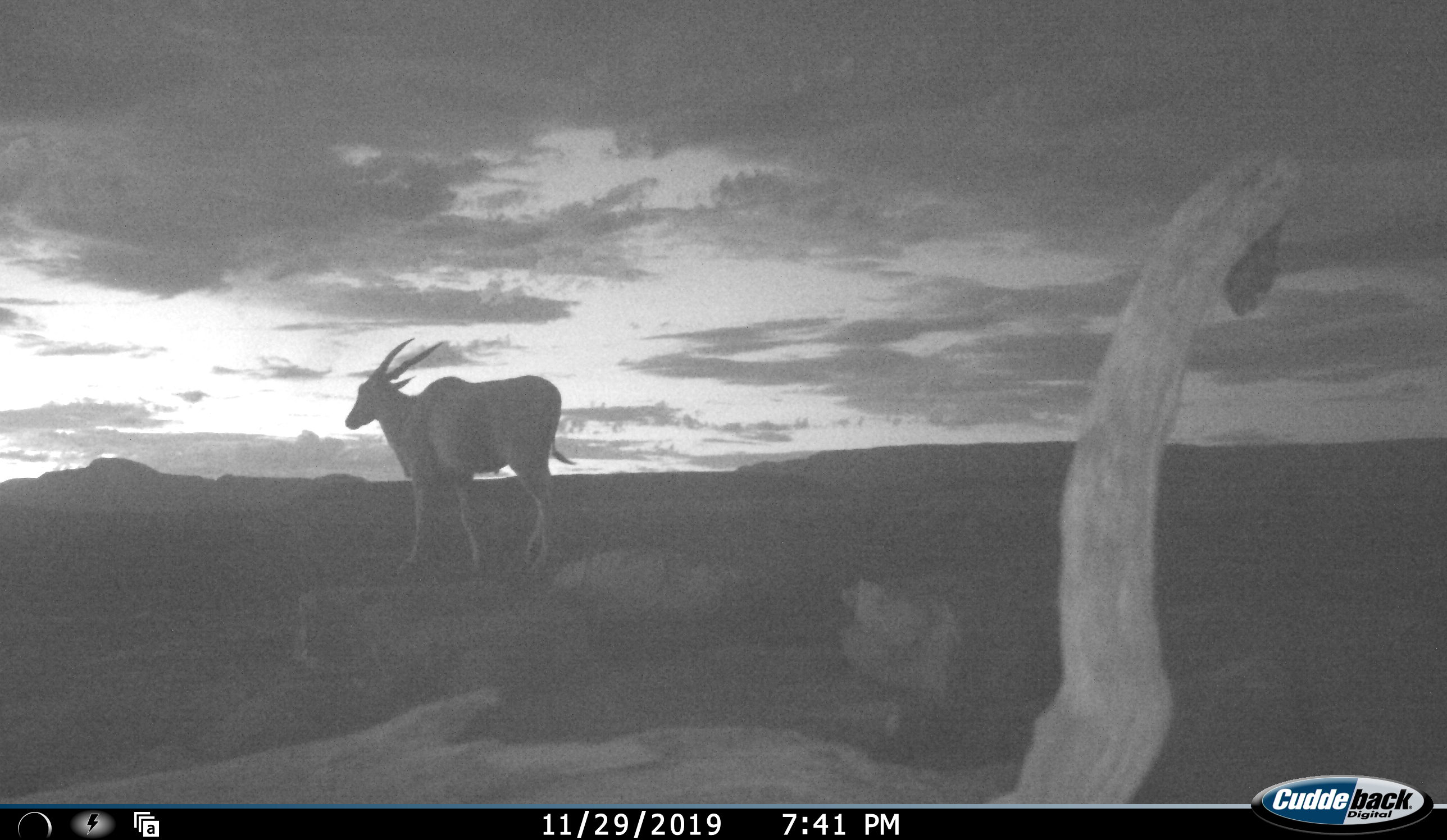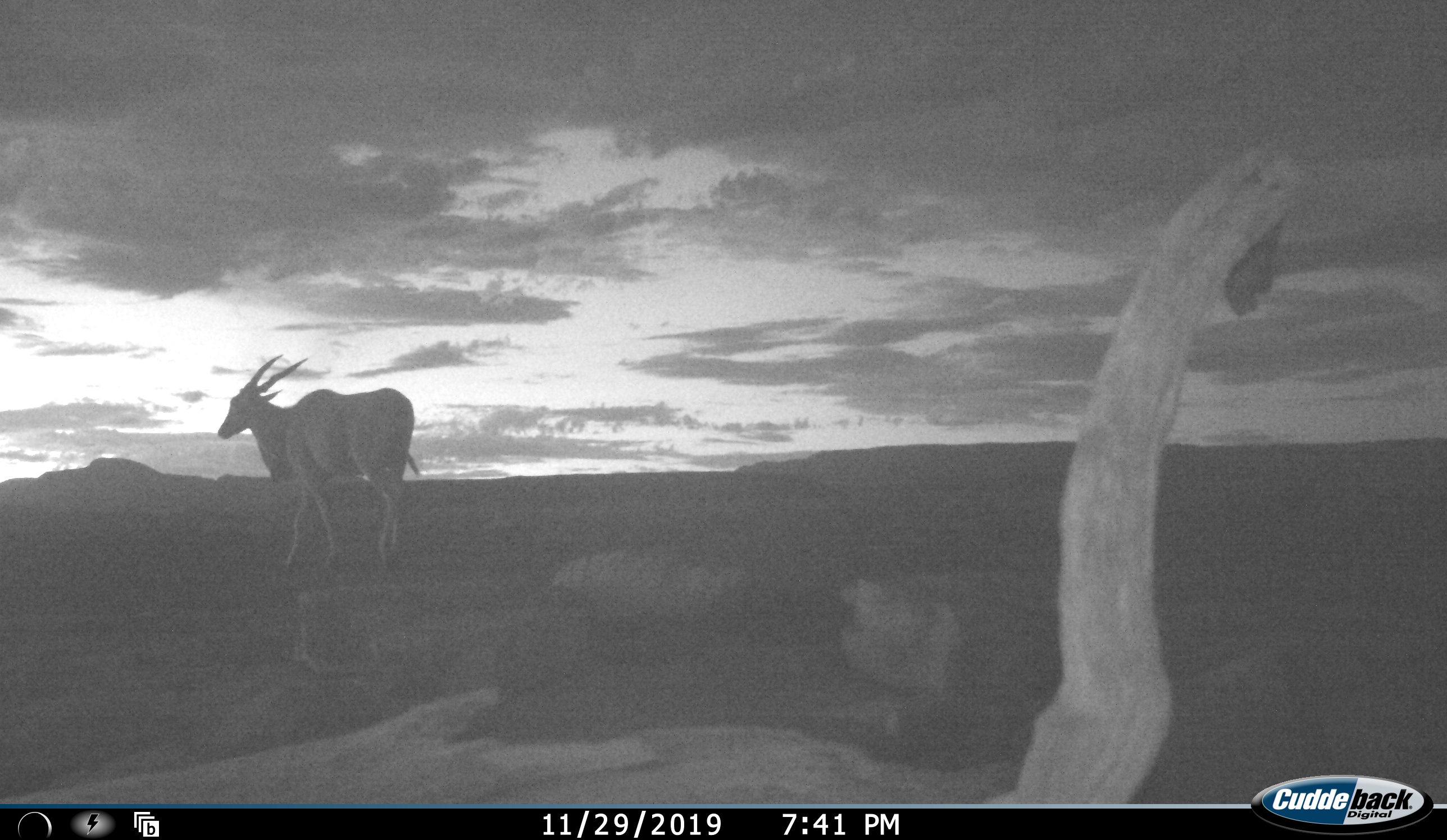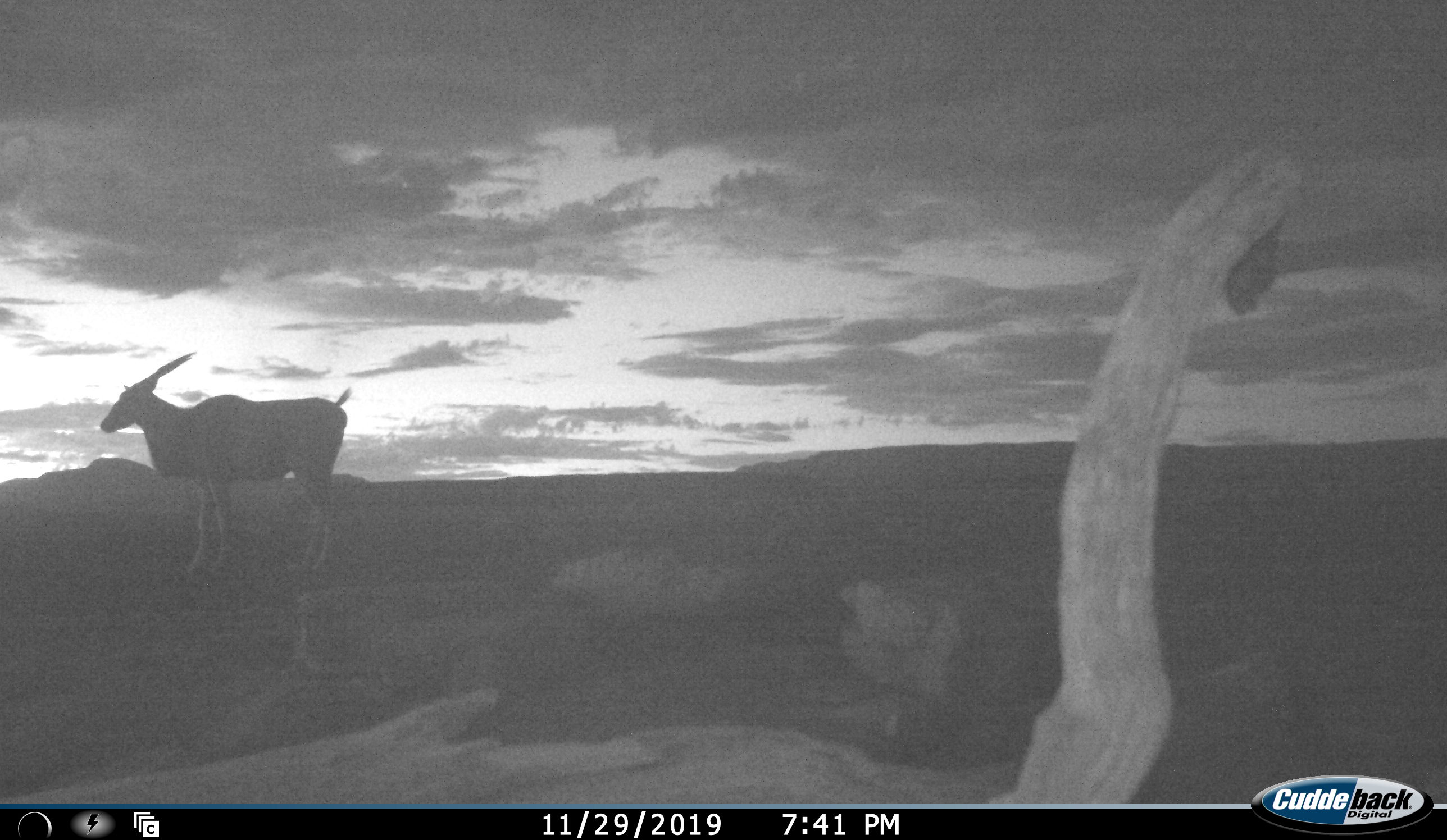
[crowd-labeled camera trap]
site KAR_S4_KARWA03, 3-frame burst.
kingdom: Animalia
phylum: Chordata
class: Mammalia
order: Artiodactyla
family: Bovidae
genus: Tragelaphus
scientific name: Tragelaphus oryx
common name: eland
Eland (Tragelaphus oryx), count 1. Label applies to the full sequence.